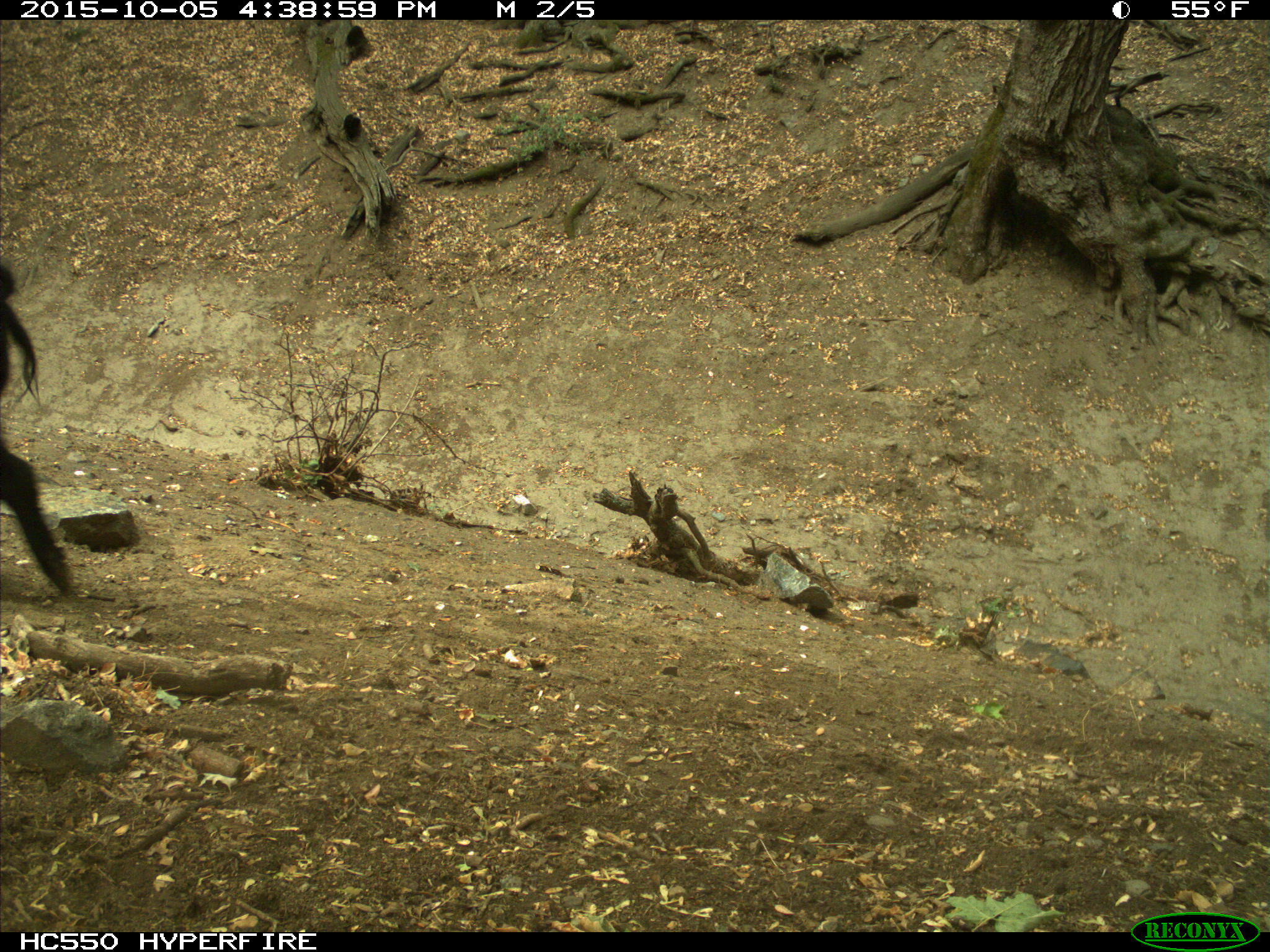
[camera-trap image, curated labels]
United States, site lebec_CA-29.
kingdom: Animalia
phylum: Chordata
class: Mammalia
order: Artiodactyla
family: Suidae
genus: Sus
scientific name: Sus scrofa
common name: wild boar